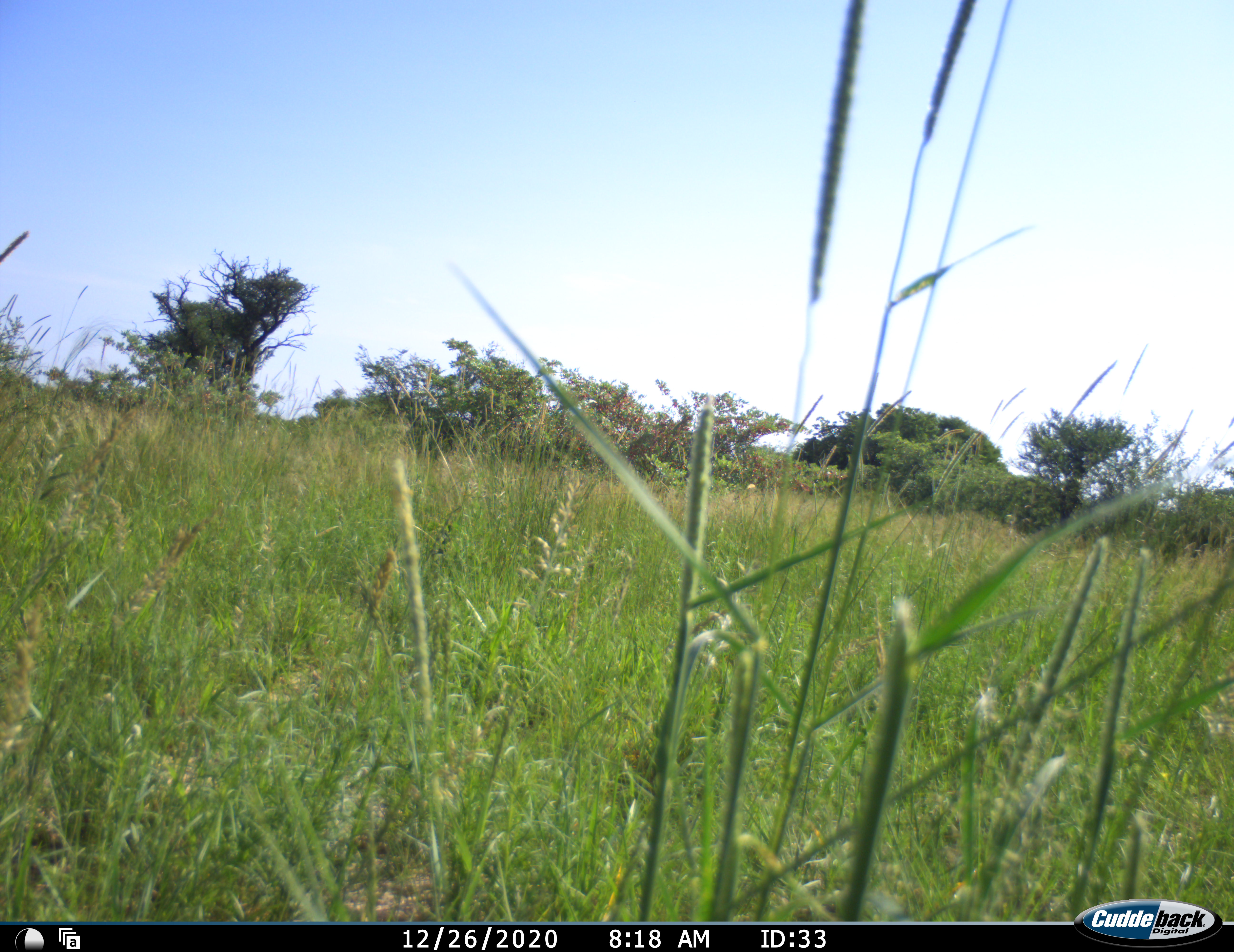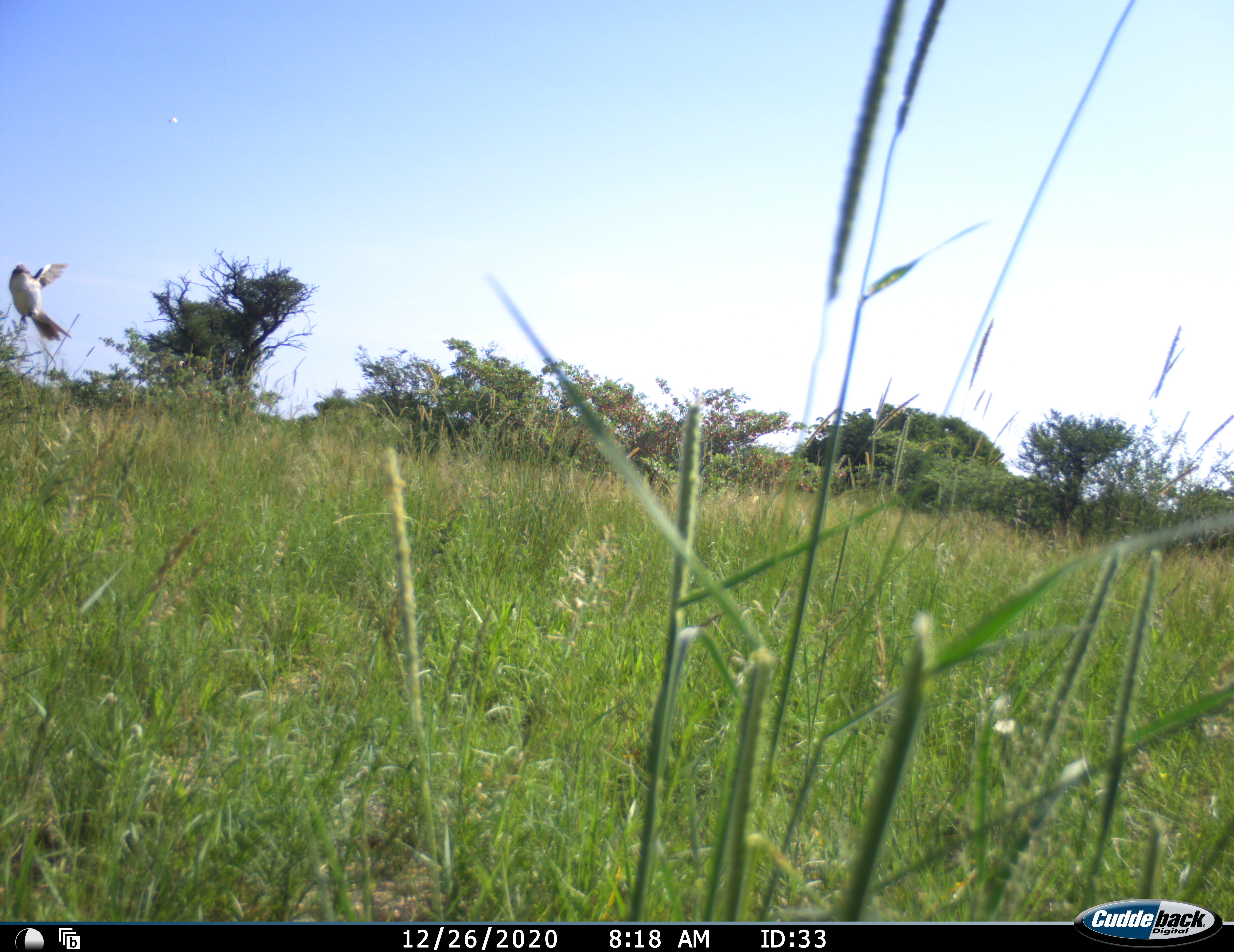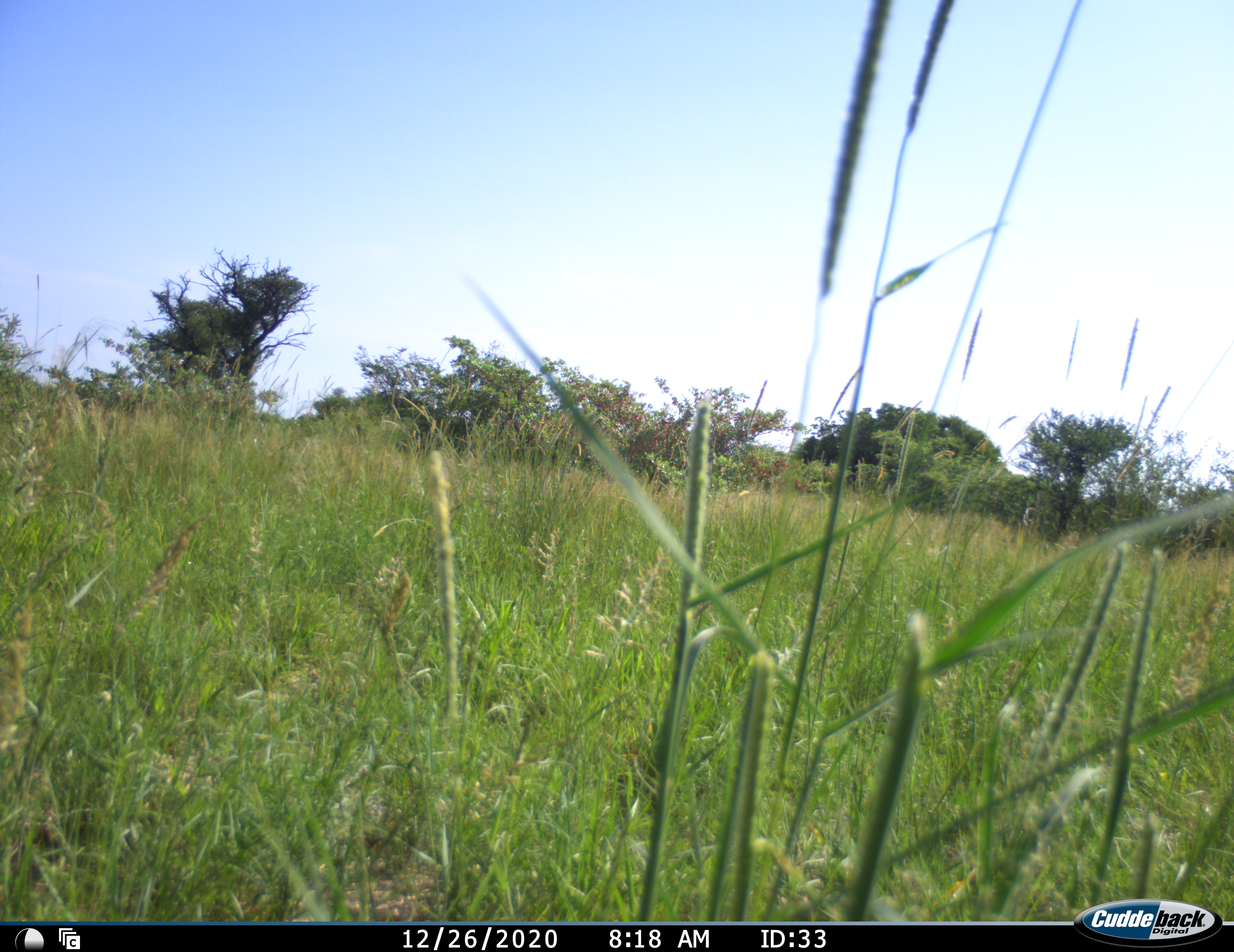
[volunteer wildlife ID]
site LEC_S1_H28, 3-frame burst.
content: unidentified animal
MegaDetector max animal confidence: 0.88